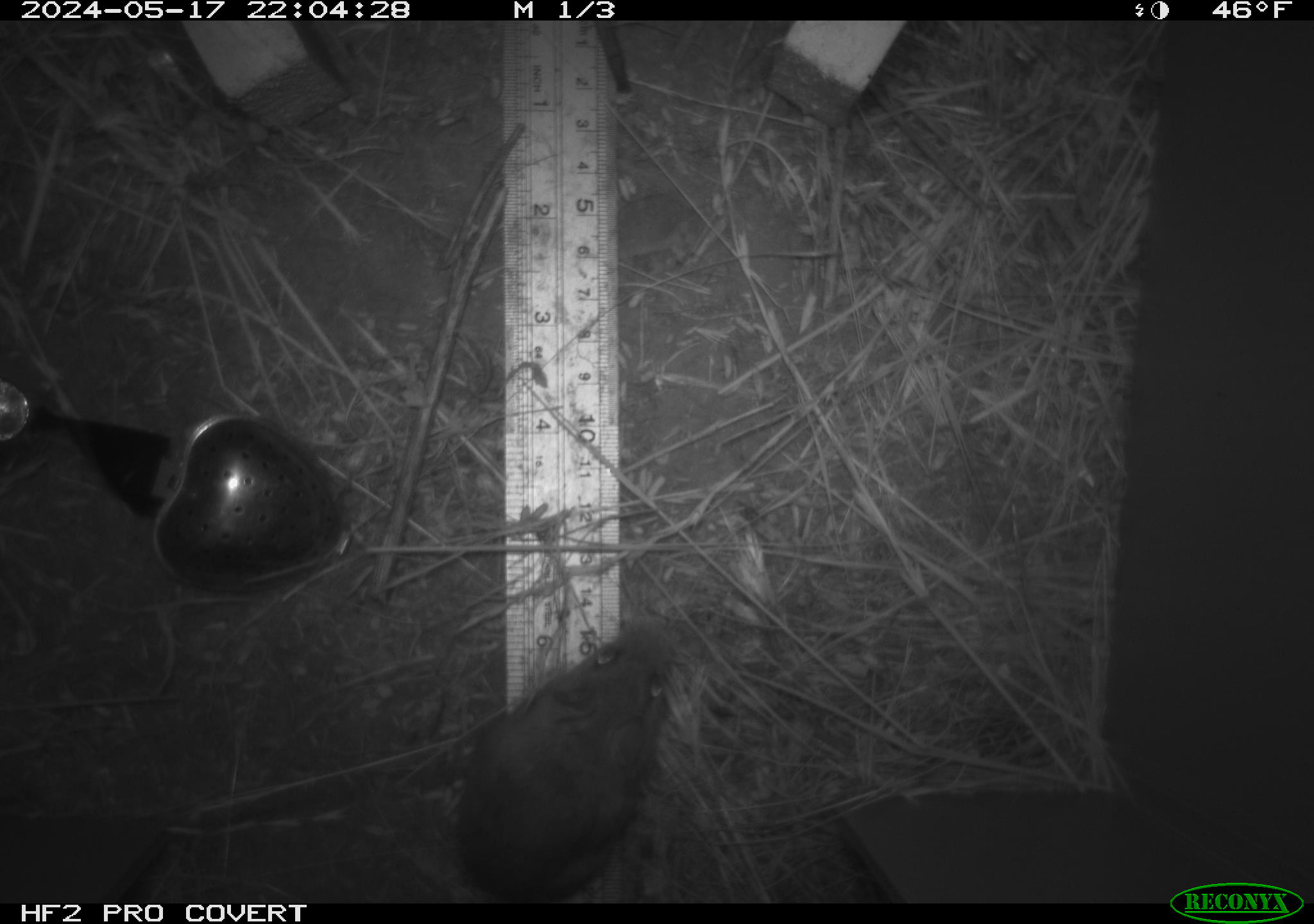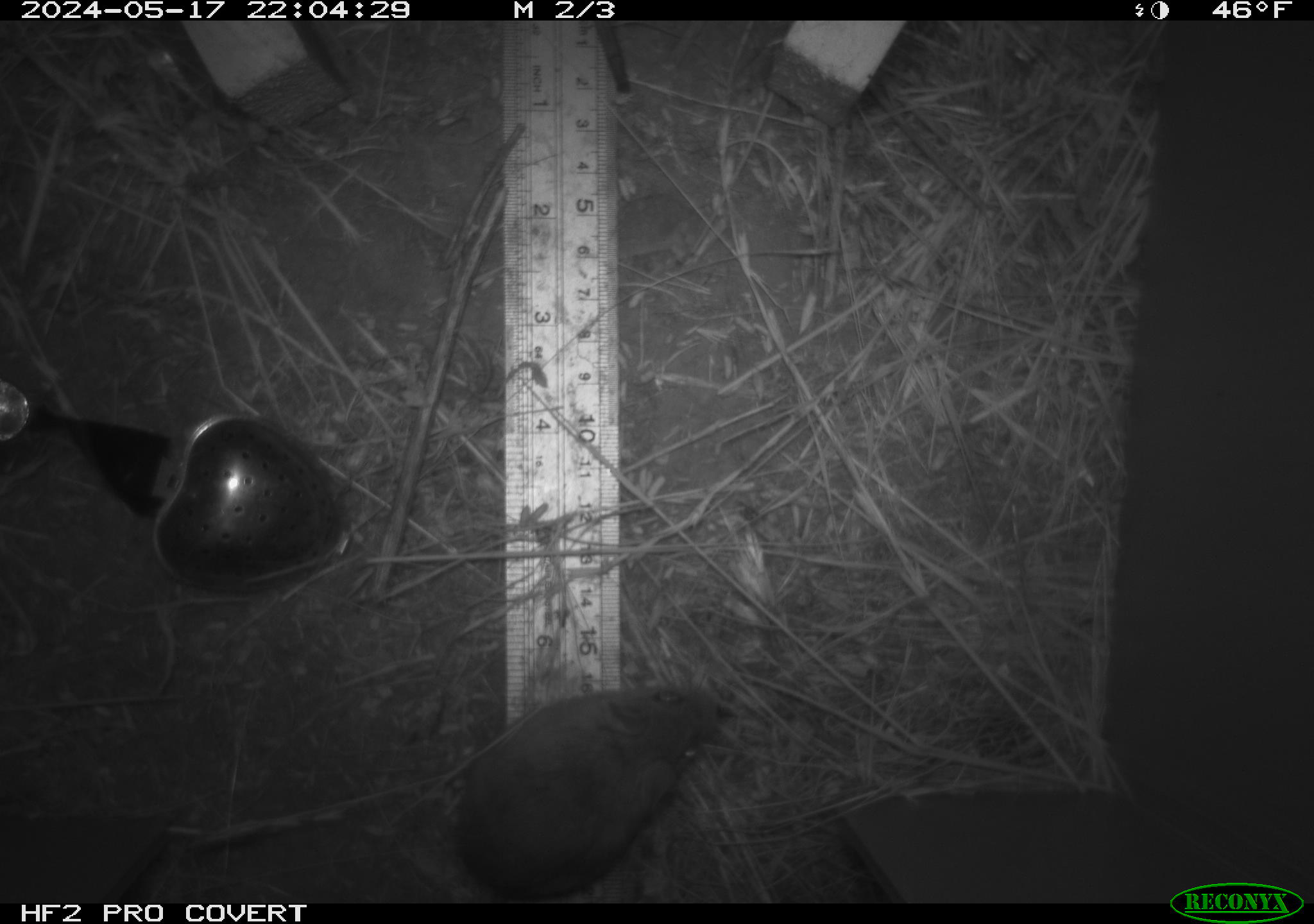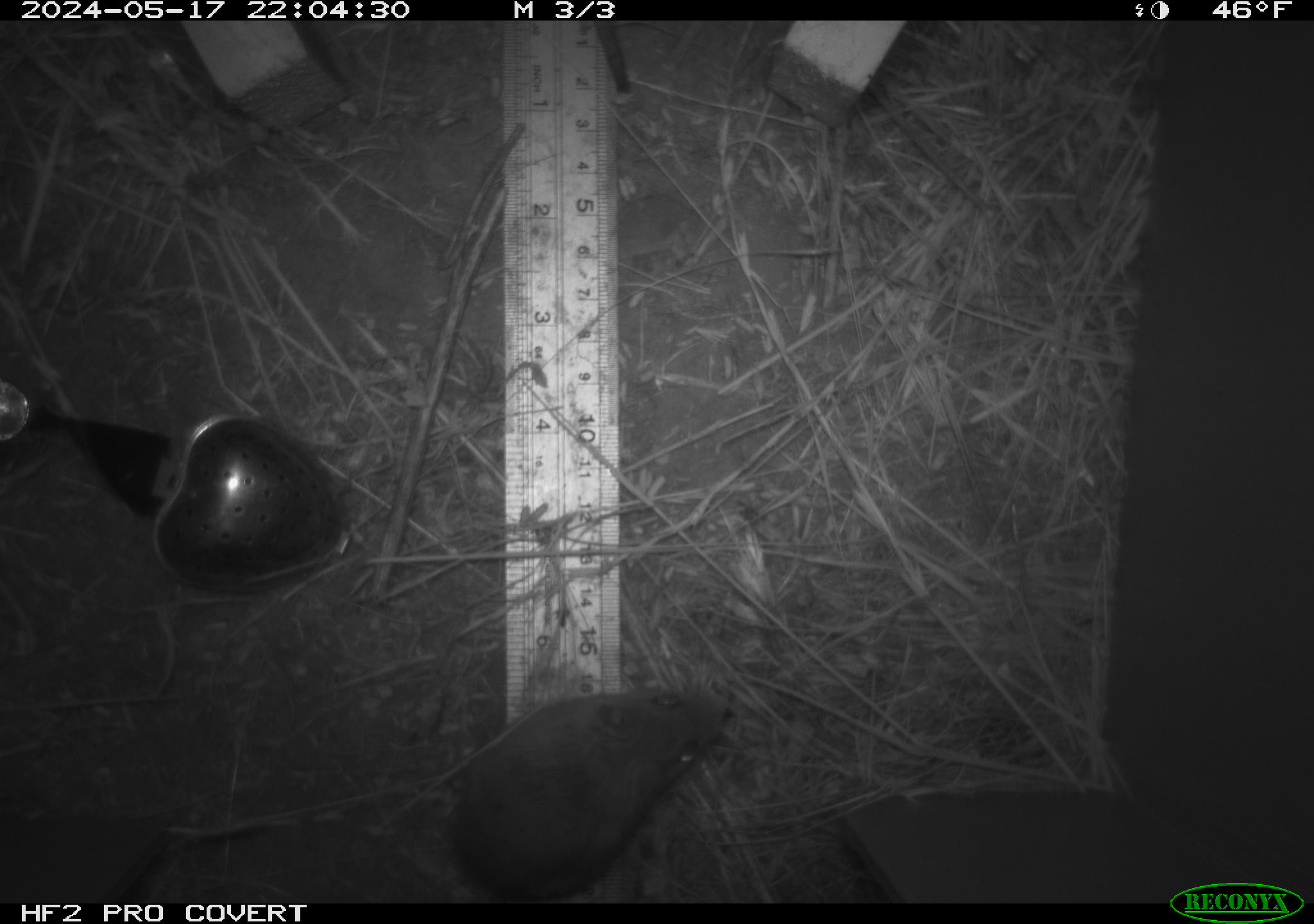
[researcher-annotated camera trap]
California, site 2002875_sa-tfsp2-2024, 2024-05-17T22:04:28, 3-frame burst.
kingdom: Animalia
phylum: Chordata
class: Mammalia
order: Rodentia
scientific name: Rodentia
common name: mouse species